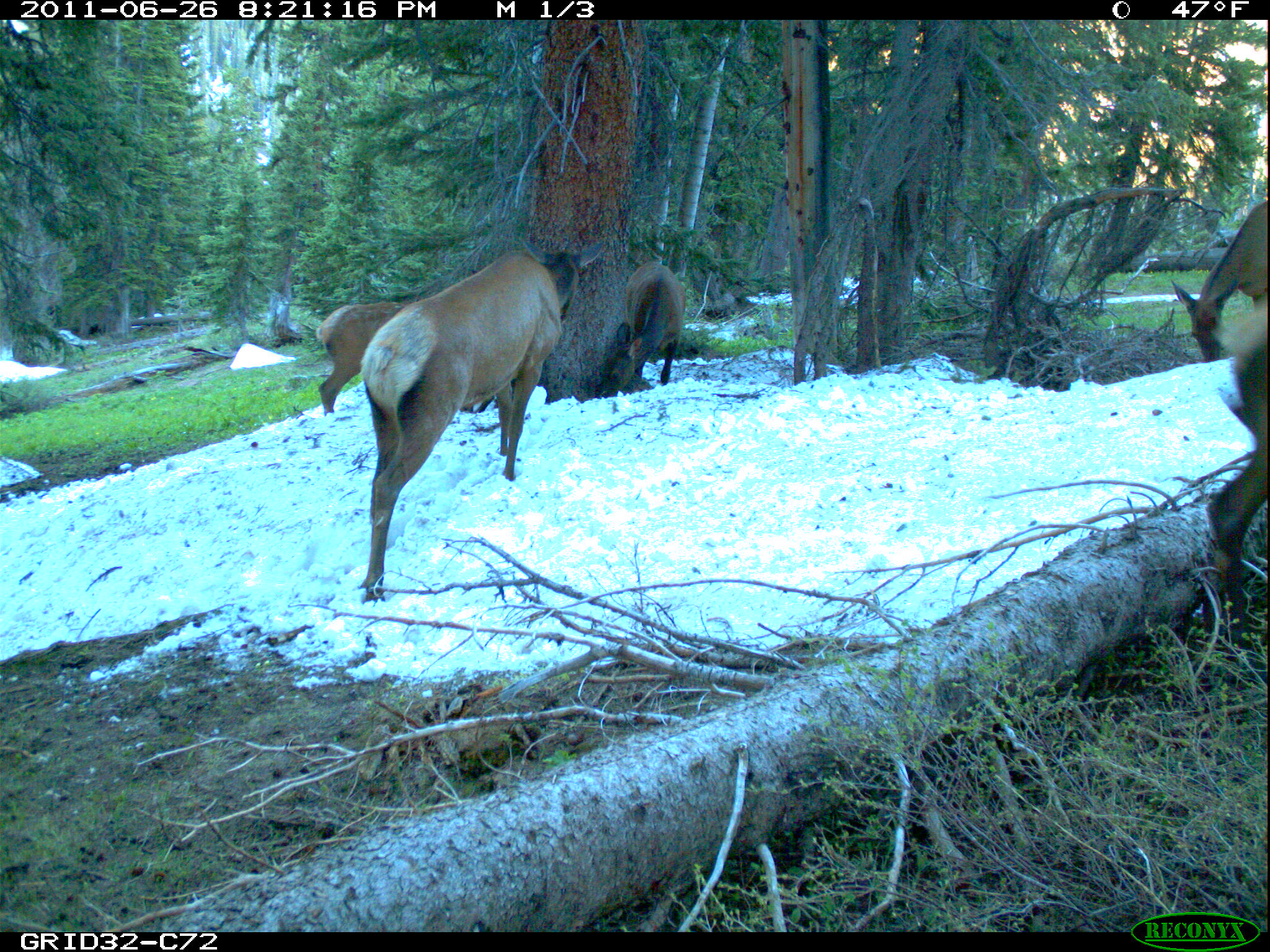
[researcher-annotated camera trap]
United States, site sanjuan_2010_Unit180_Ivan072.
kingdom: Animalia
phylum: Chordata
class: Mammalia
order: Artiodactyla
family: Cervidae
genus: Cervus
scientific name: Cervus elaphus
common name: red deer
Cervus elaphus (red deer).